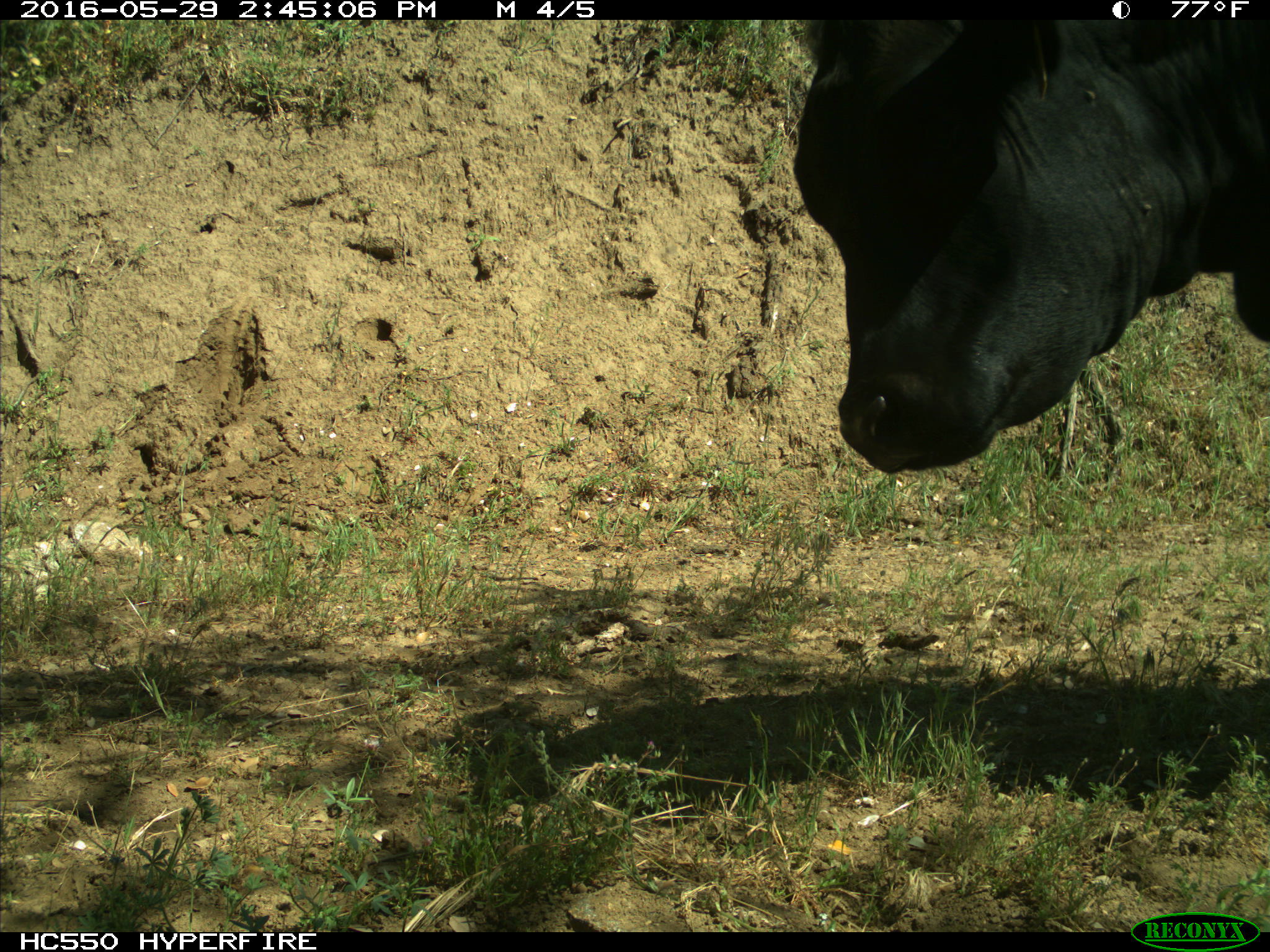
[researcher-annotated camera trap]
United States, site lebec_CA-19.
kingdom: Animalia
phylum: Chordata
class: Mammalia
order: Artiodactyla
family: Bovidae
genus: Bos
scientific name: Bos taurus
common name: domestic cow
Bos taurus (domestic cow).